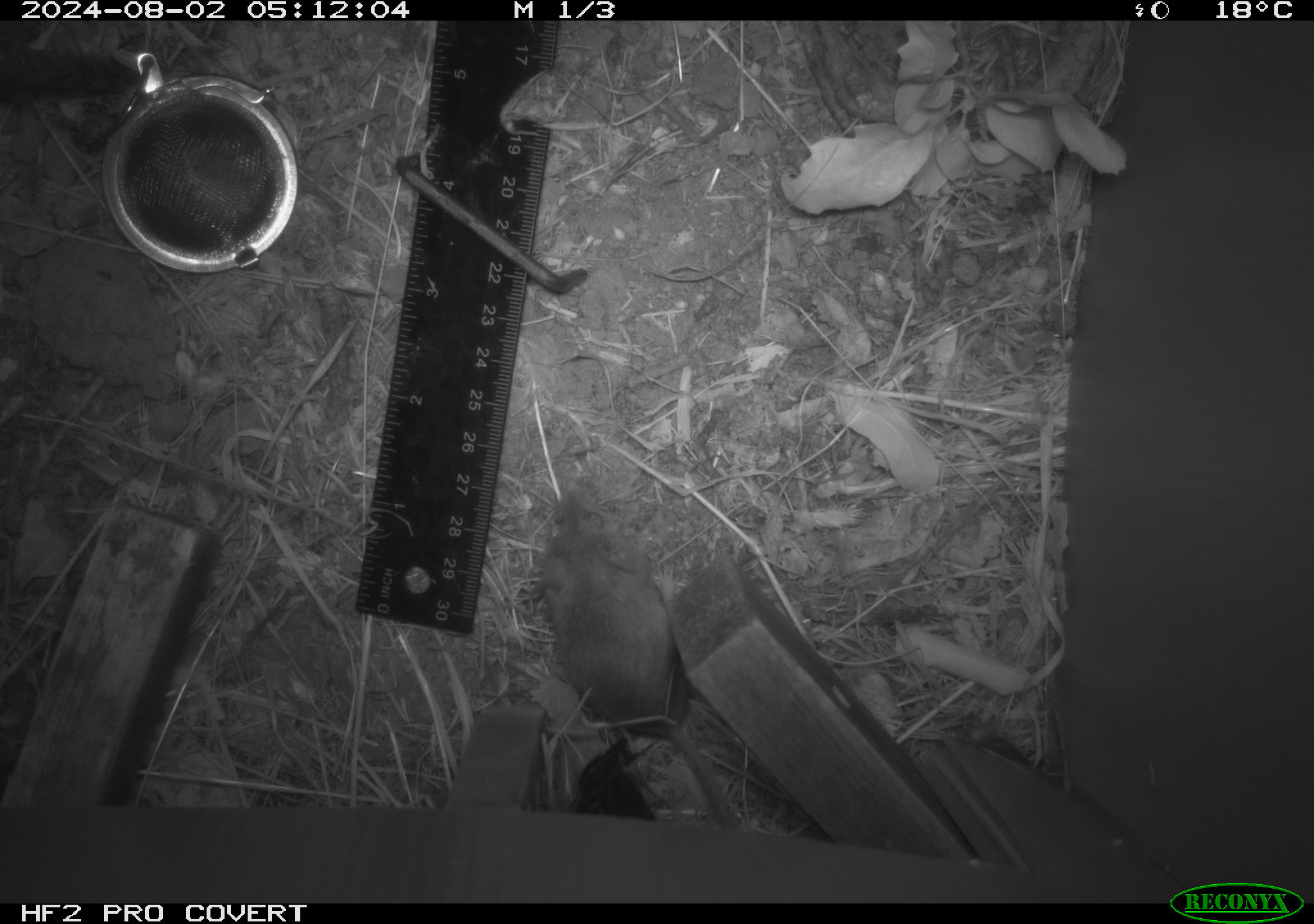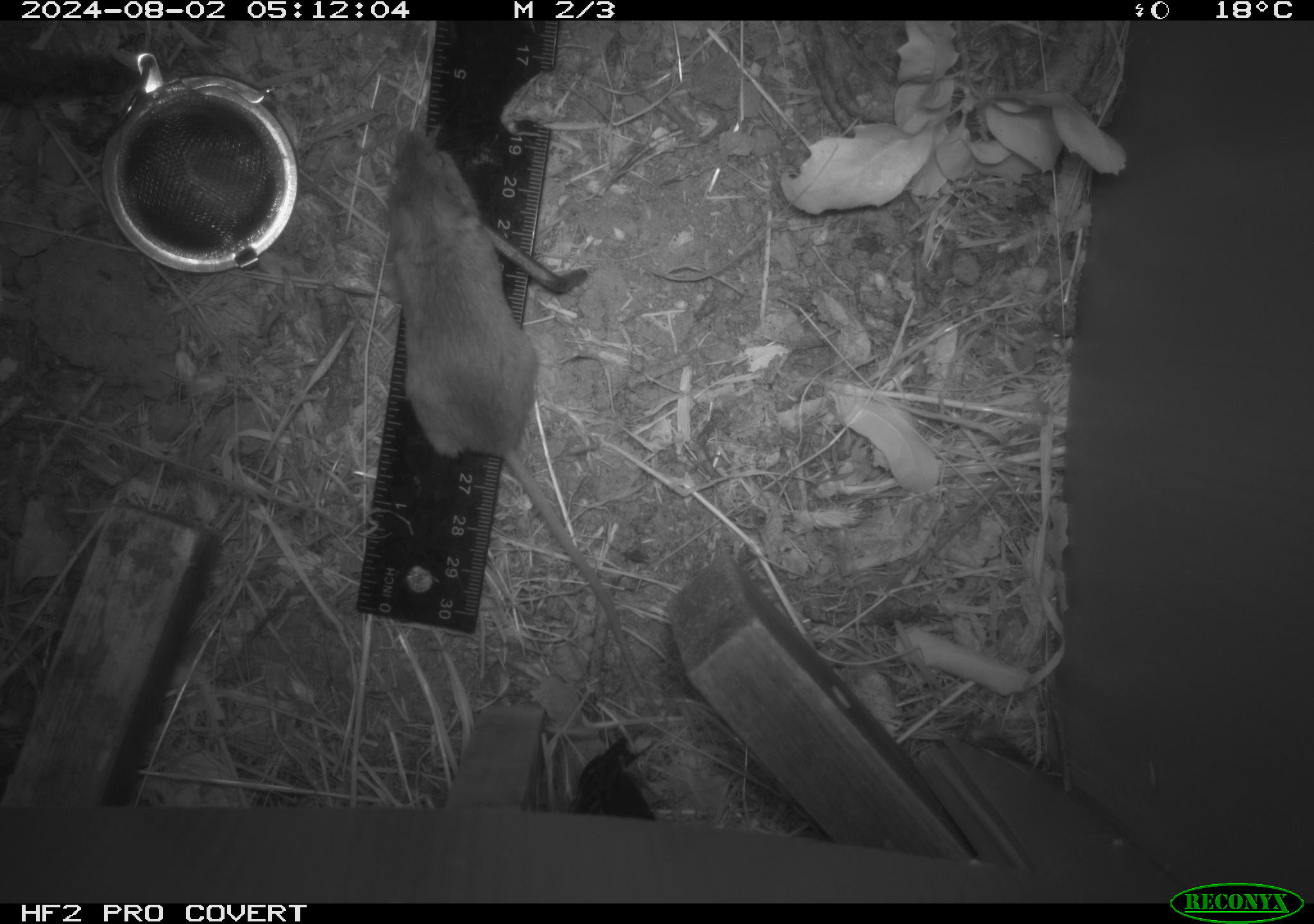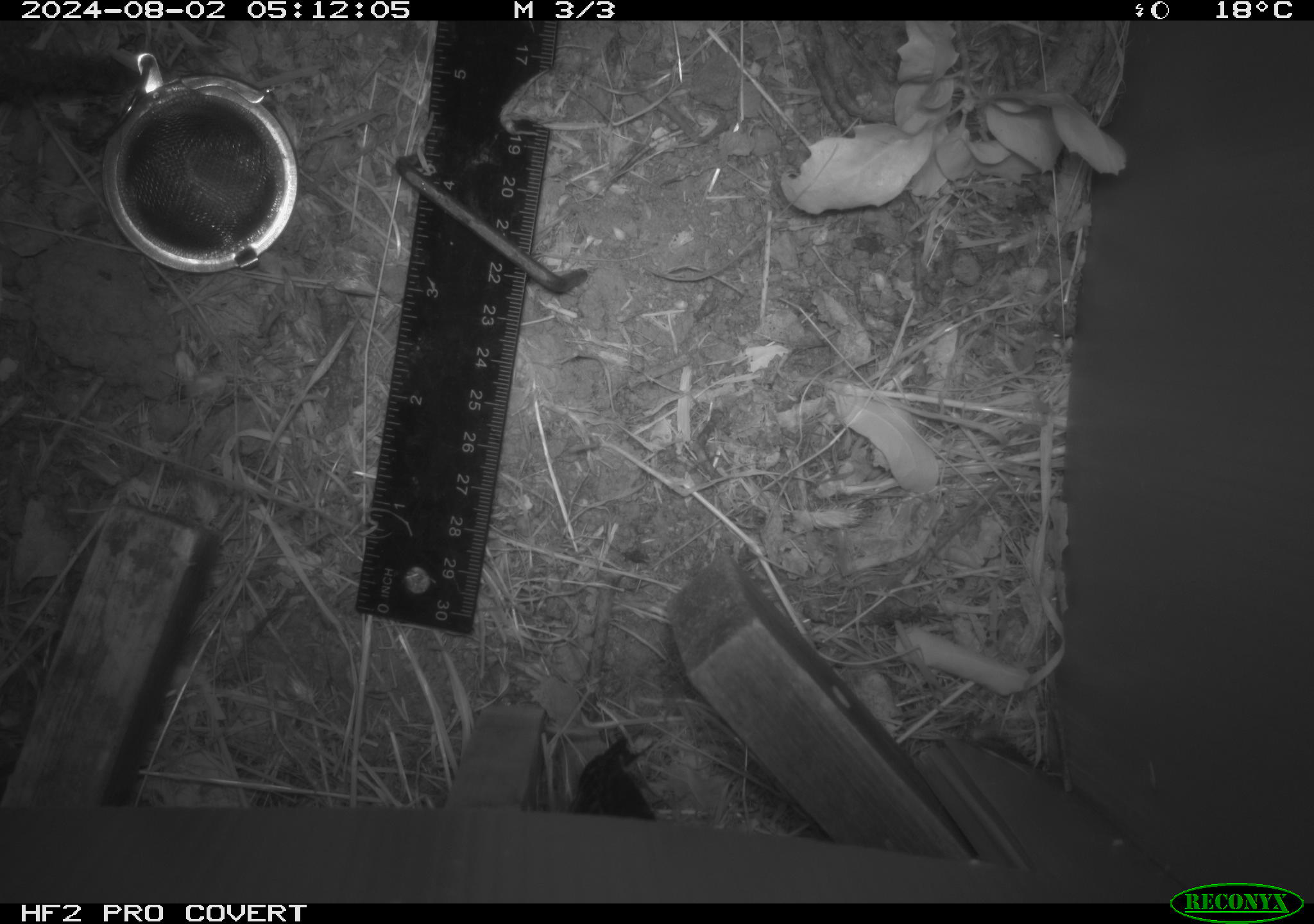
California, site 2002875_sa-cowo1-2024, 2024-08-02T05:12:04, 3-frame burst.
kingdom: Animalia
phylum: Chordata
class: Mammalia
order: Rodentia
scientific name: Rodentia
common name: mouse species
Mouse species (Rodentia).